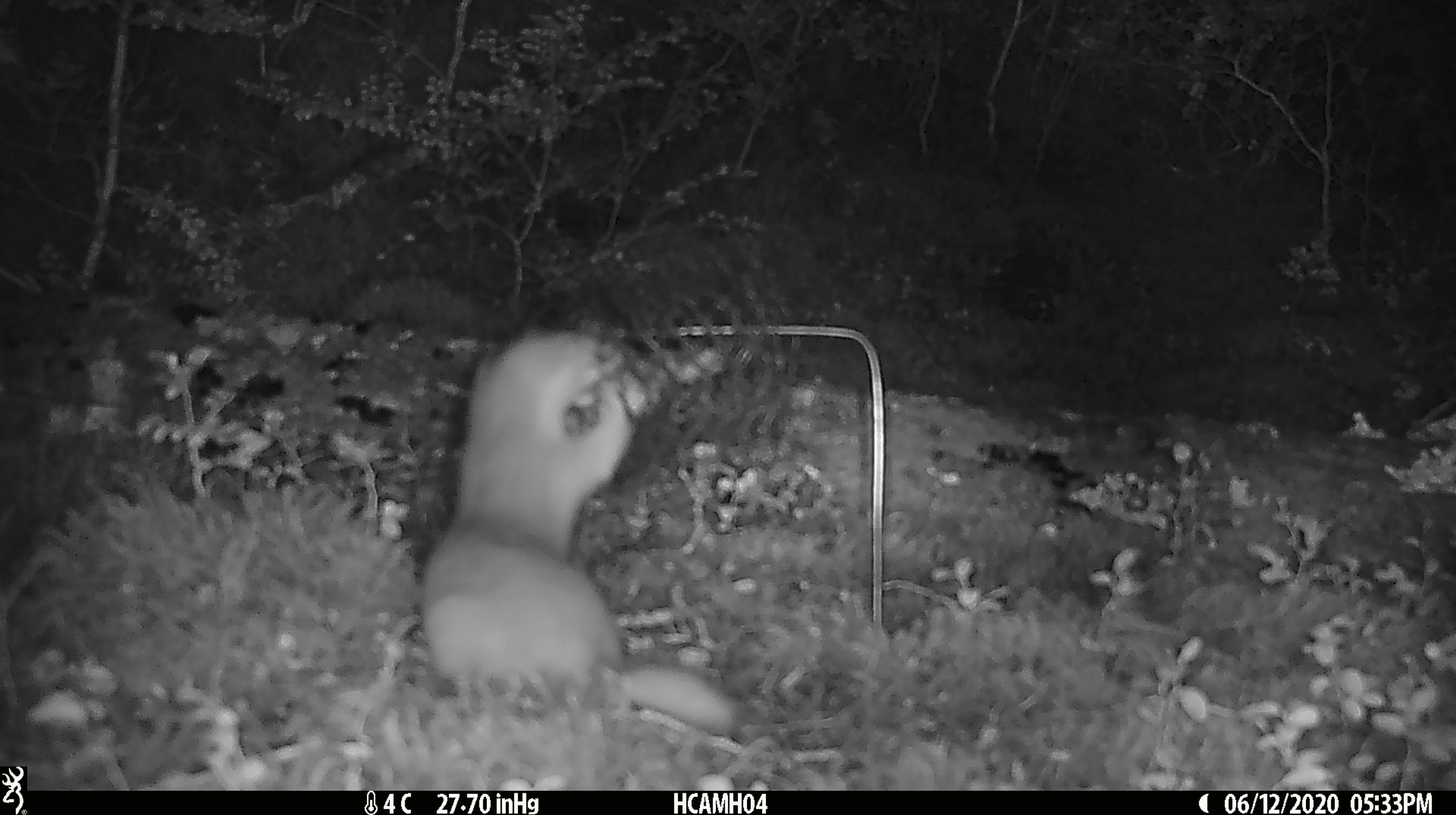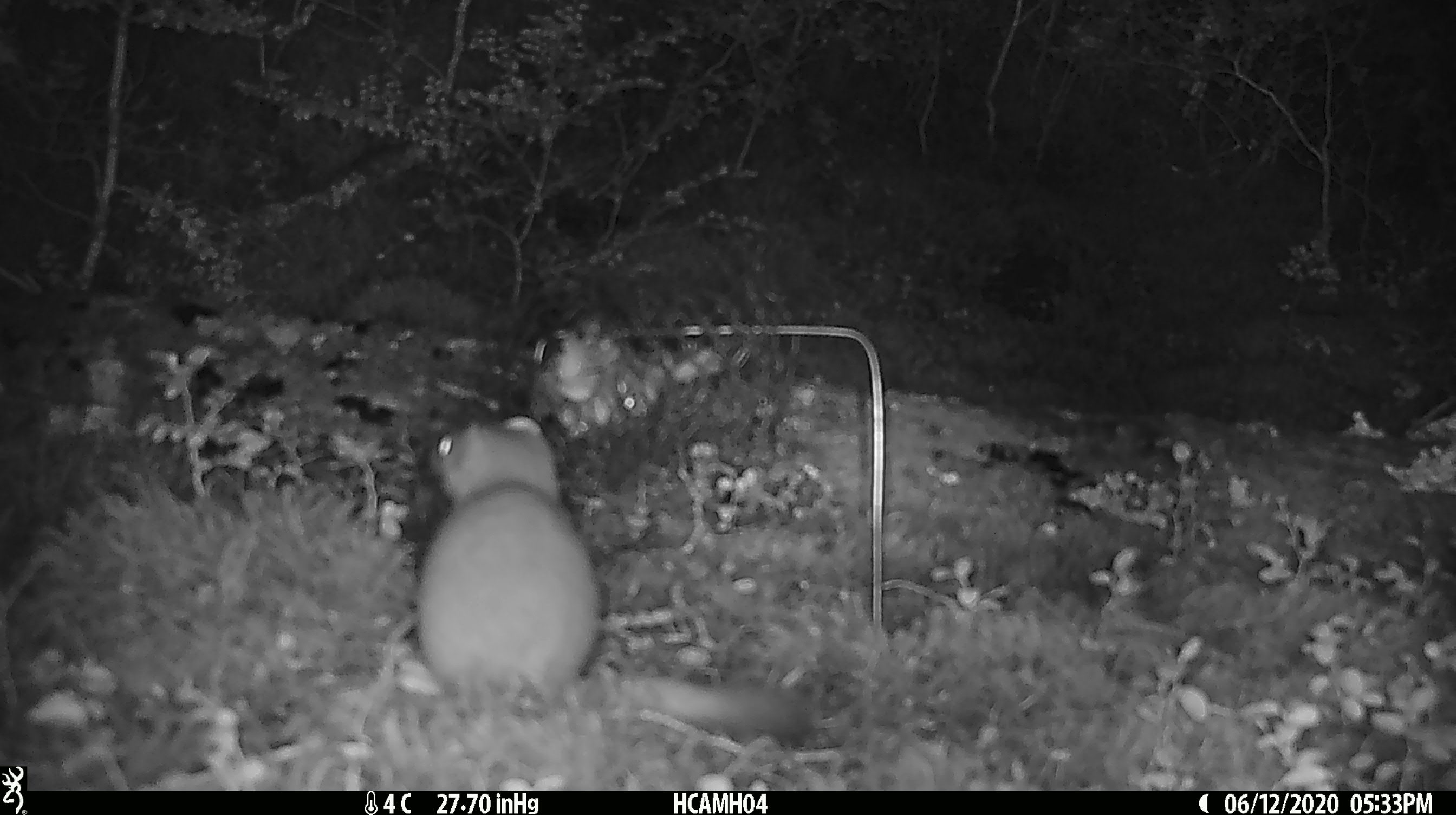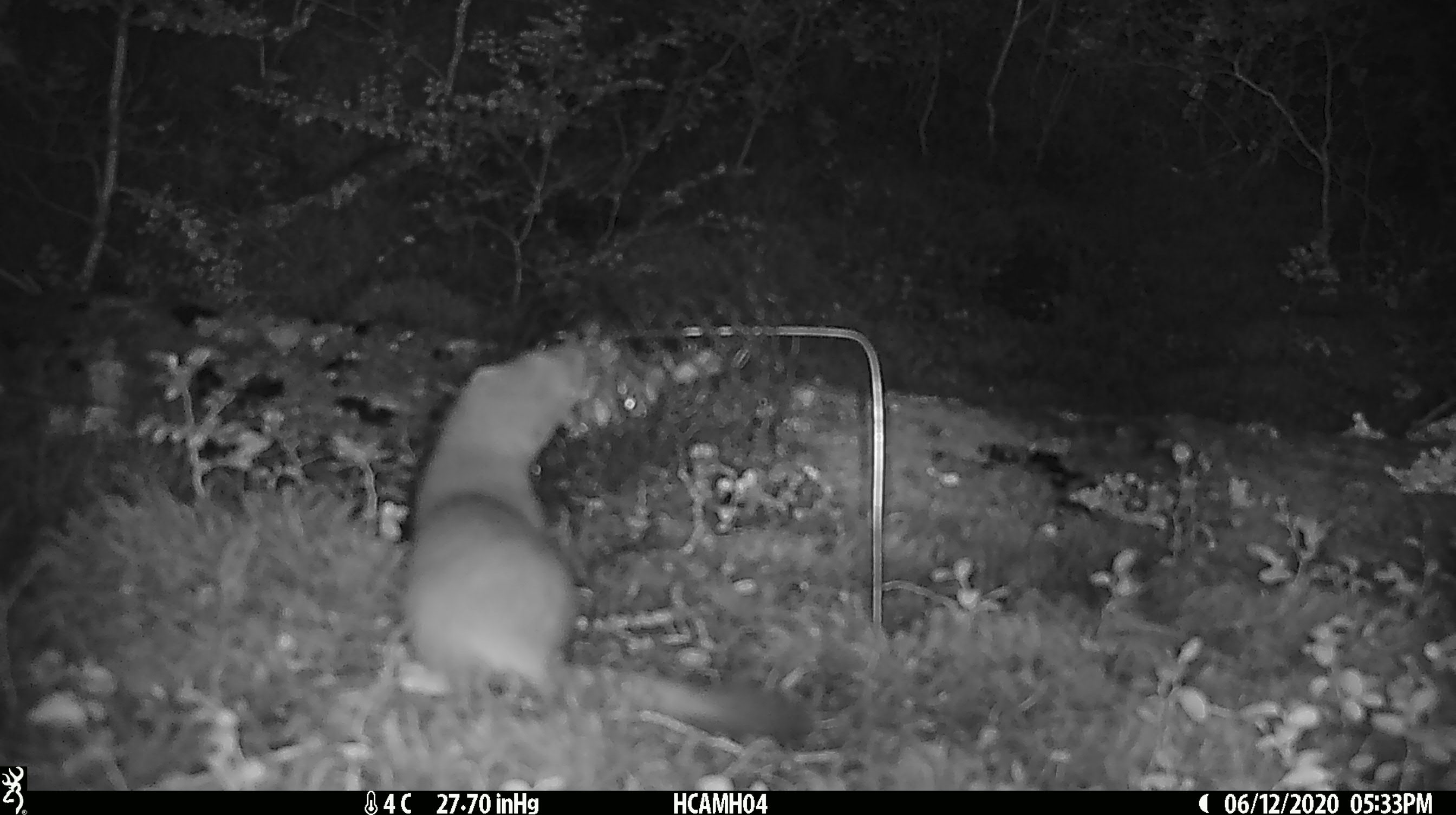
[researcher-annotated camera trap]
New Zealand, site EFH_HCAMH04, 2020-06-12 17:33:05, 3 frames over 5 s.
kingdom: Animalia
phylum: Chordata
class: Mammalia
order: Carnivora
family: Mustelidae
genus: Mustela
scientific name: Mustela erminea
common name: stoat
Stoat (Mustela erminea).